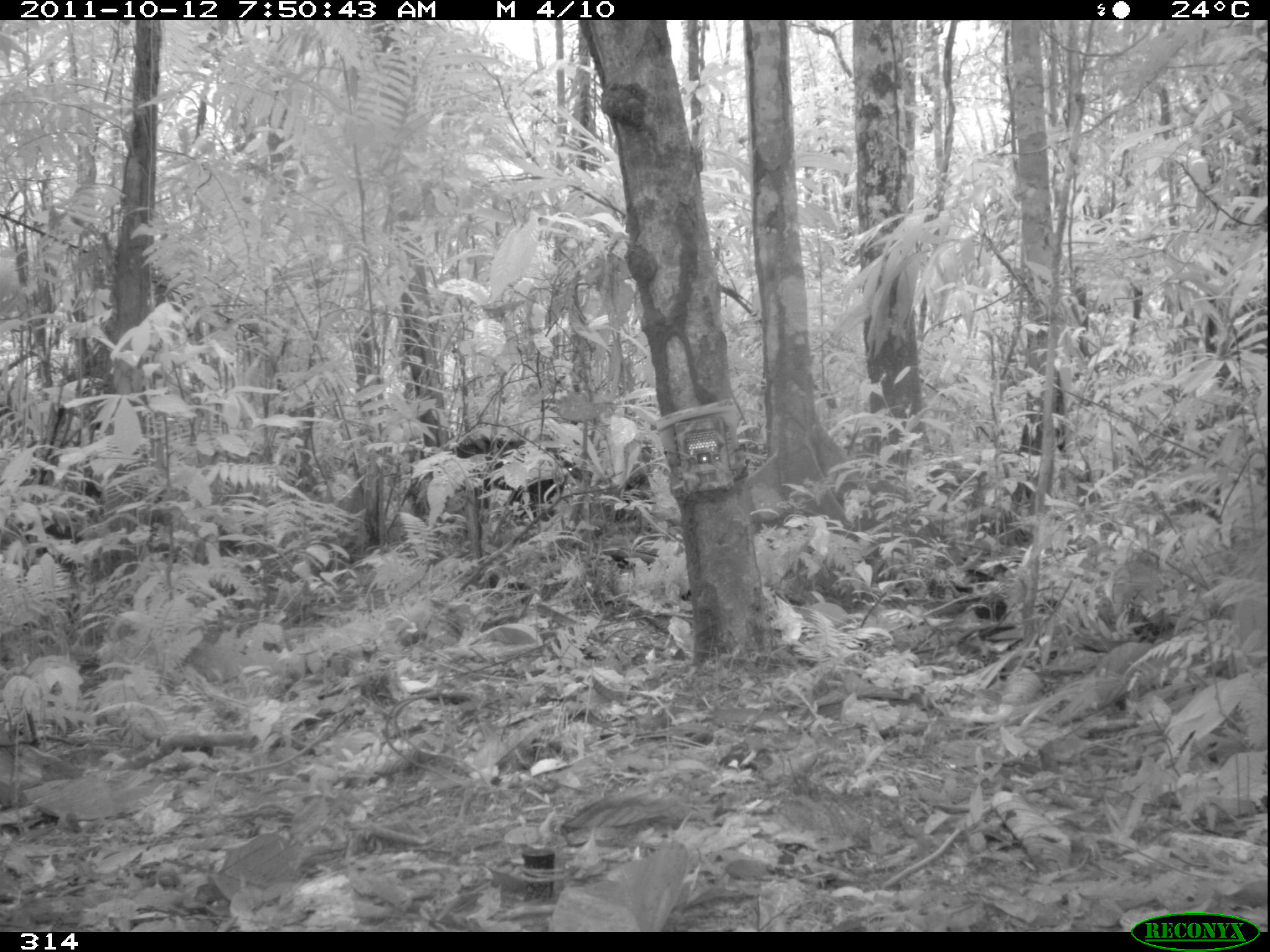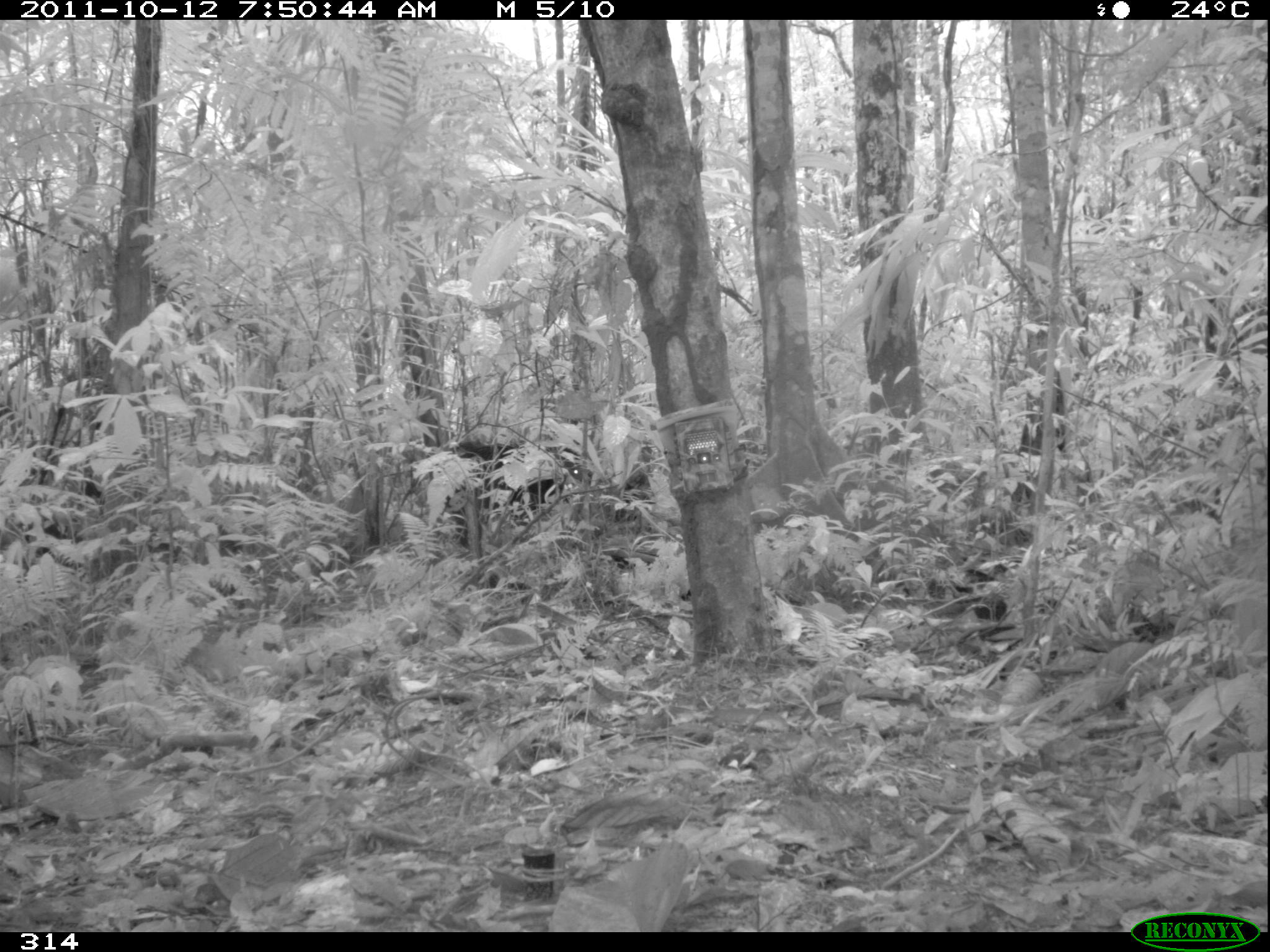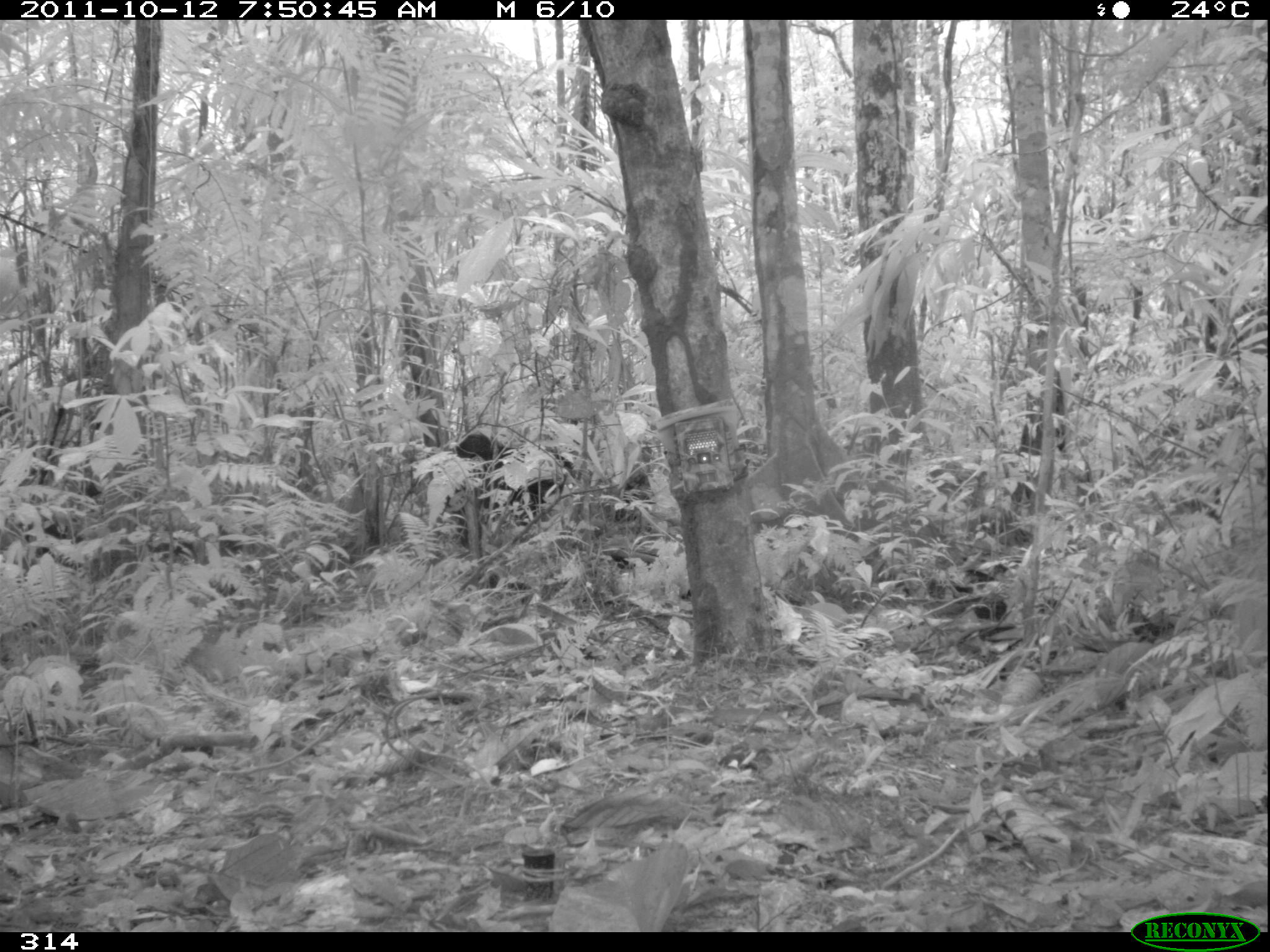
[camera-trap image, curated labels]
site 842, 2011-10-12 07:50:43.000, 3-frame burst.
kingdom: Animalia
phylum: Chordata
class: Mammalia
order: Artiodactyla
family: Tayassuidae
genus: Tayassu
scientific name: Tayassu pecari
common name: white-lipped peccary